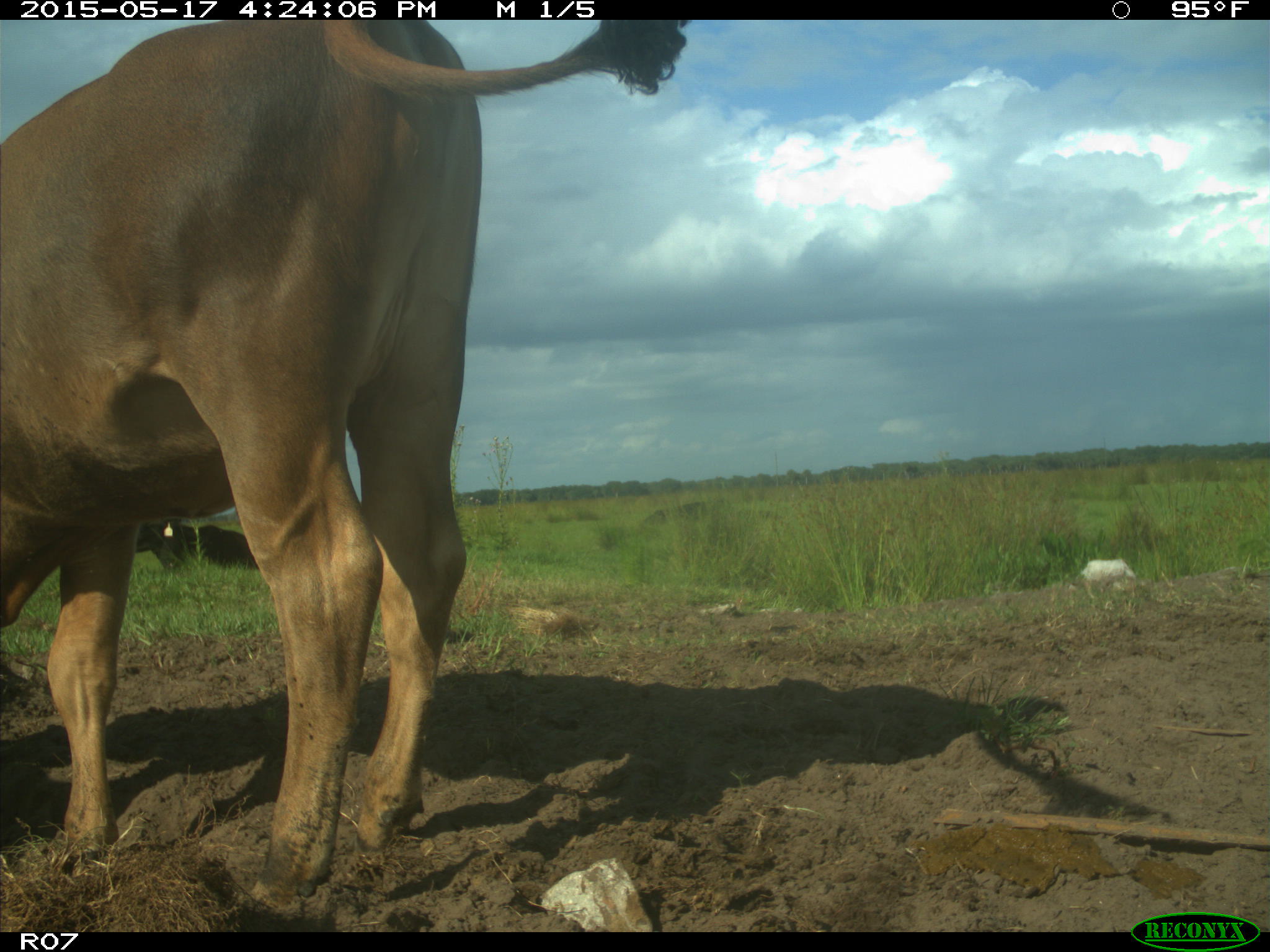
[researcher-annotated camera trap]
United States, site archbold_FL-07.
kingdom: Animalia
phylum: Chordata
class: Mammalia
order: Artiodactyla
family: Bovidae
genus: Bos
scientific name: Bos taurus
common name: domestic cow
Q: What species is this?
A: Bos taurus (domestic cow).